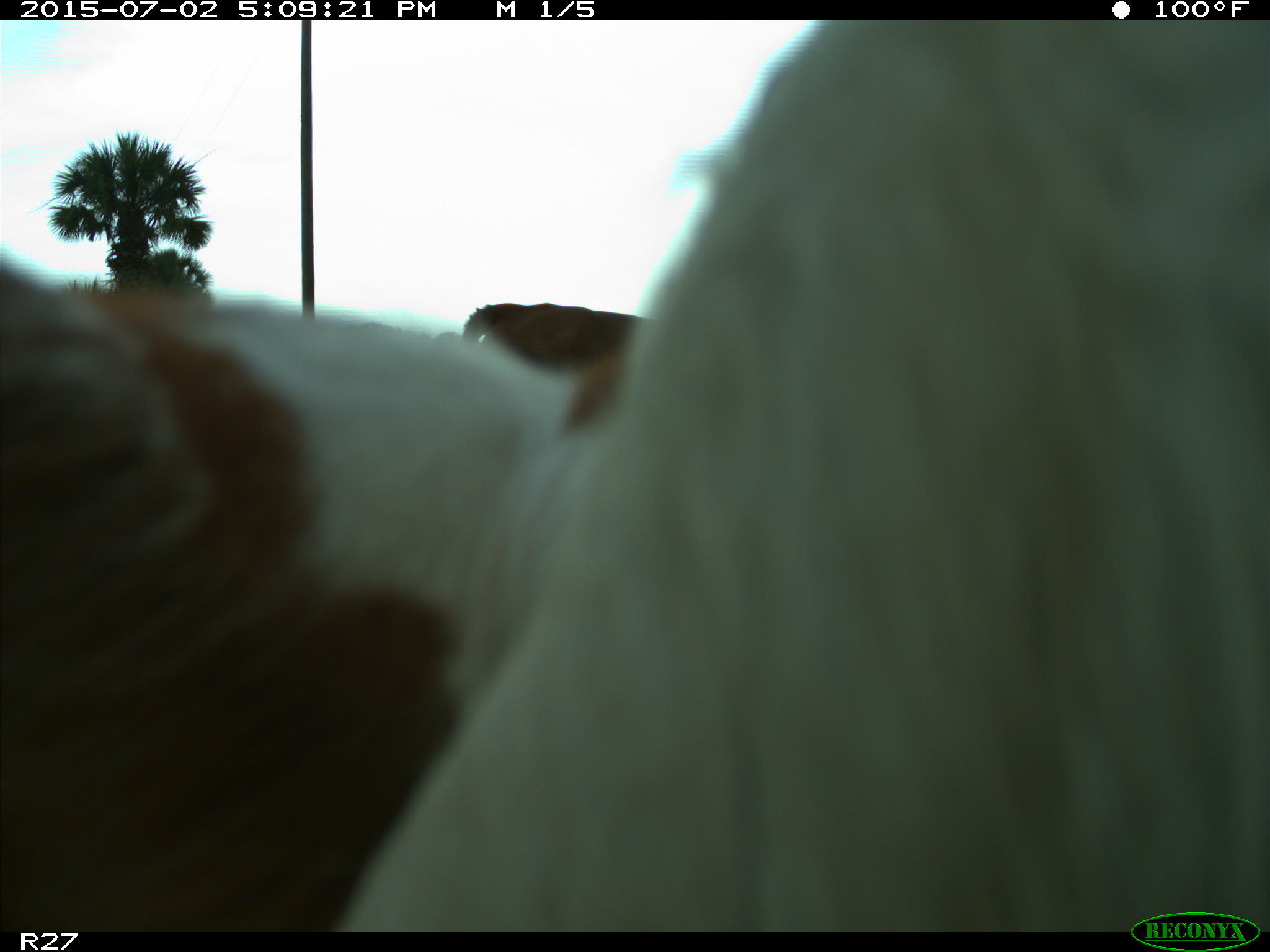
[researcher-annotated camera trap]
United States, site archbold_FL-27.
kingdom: Animalia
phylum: Chordata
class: Mammalia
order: Artiodactyla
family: Bovidae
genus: Bos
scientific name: Bos taurus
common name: domestic cow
Bos taurus (domestic cow).